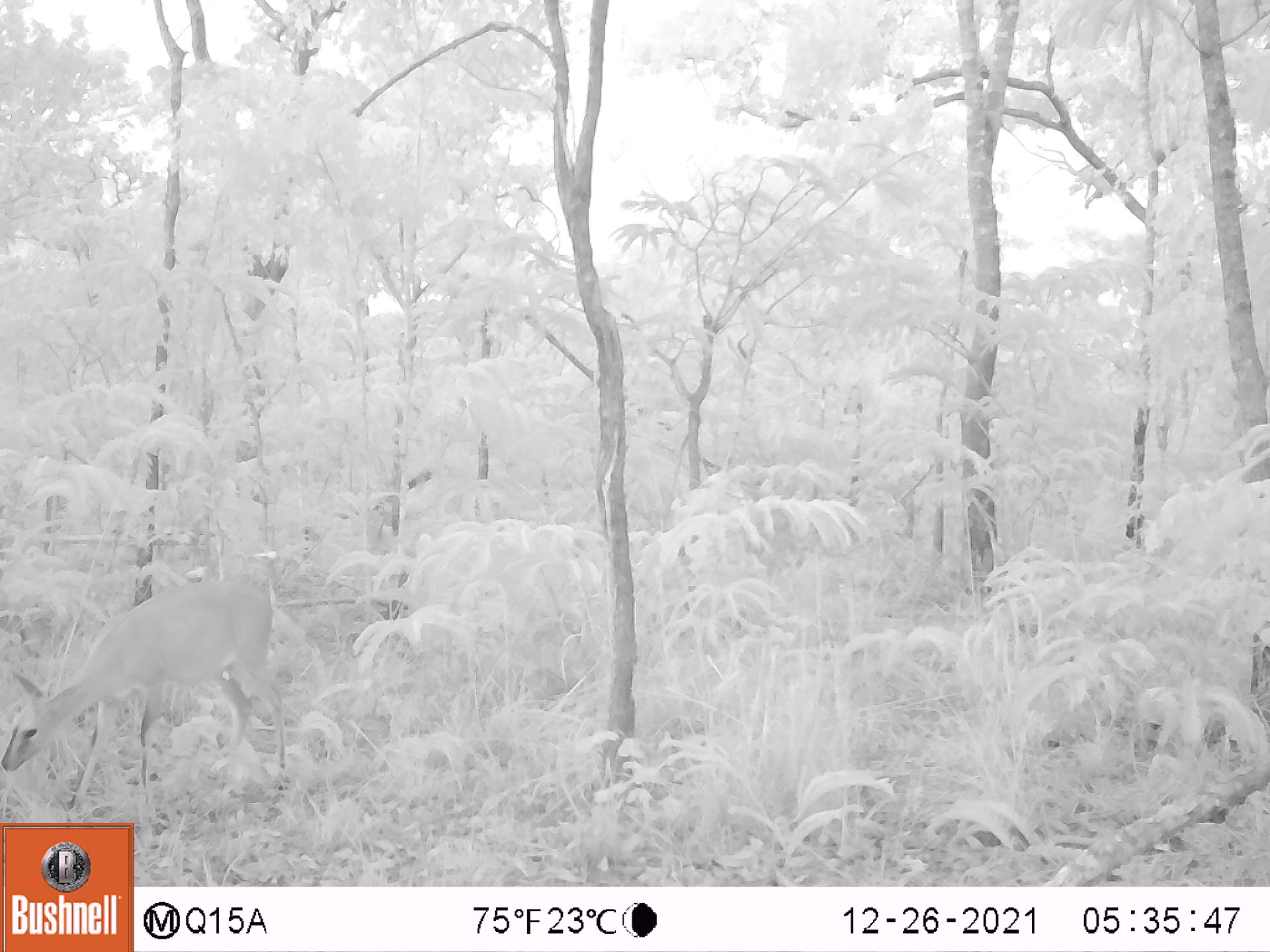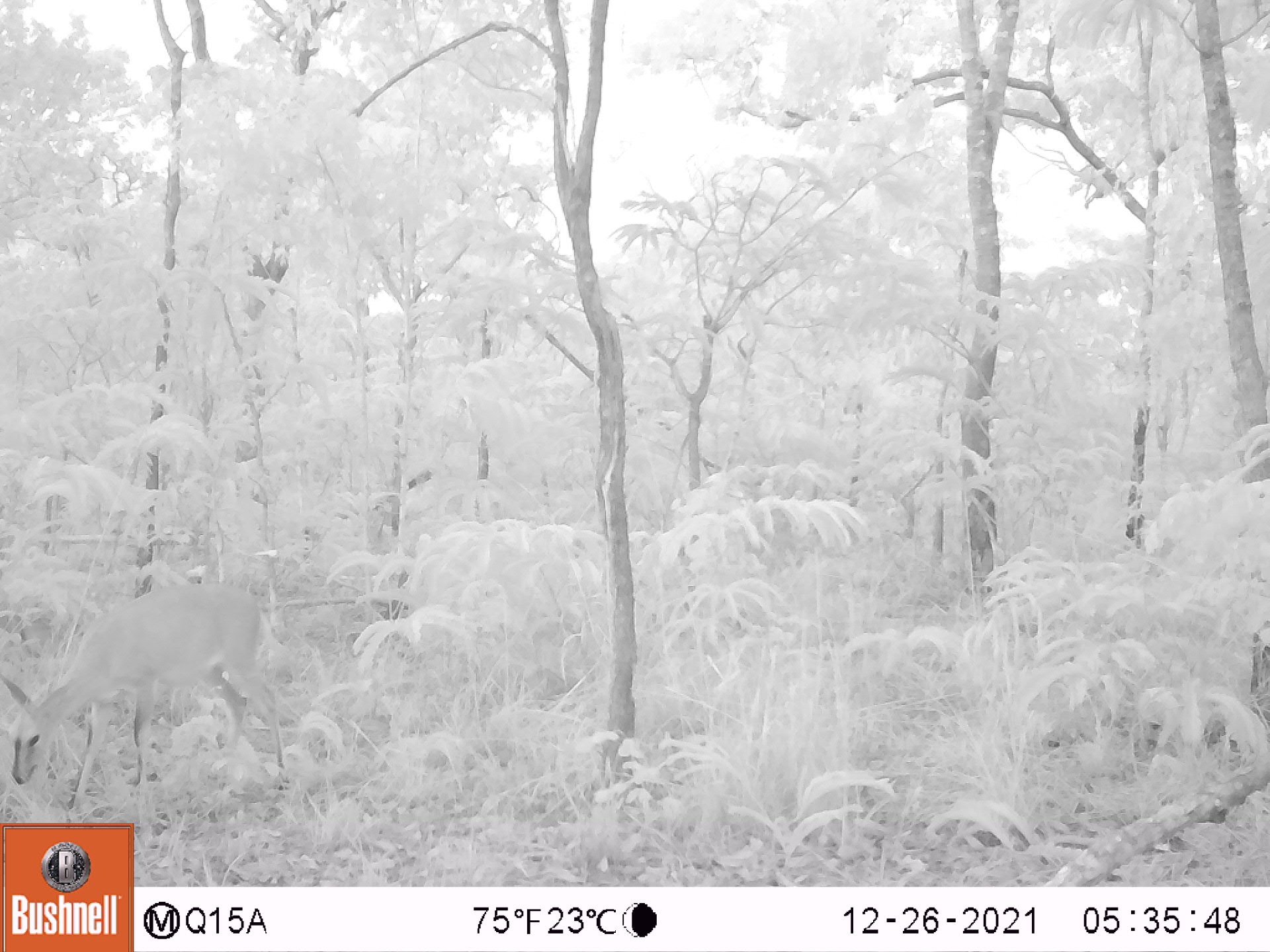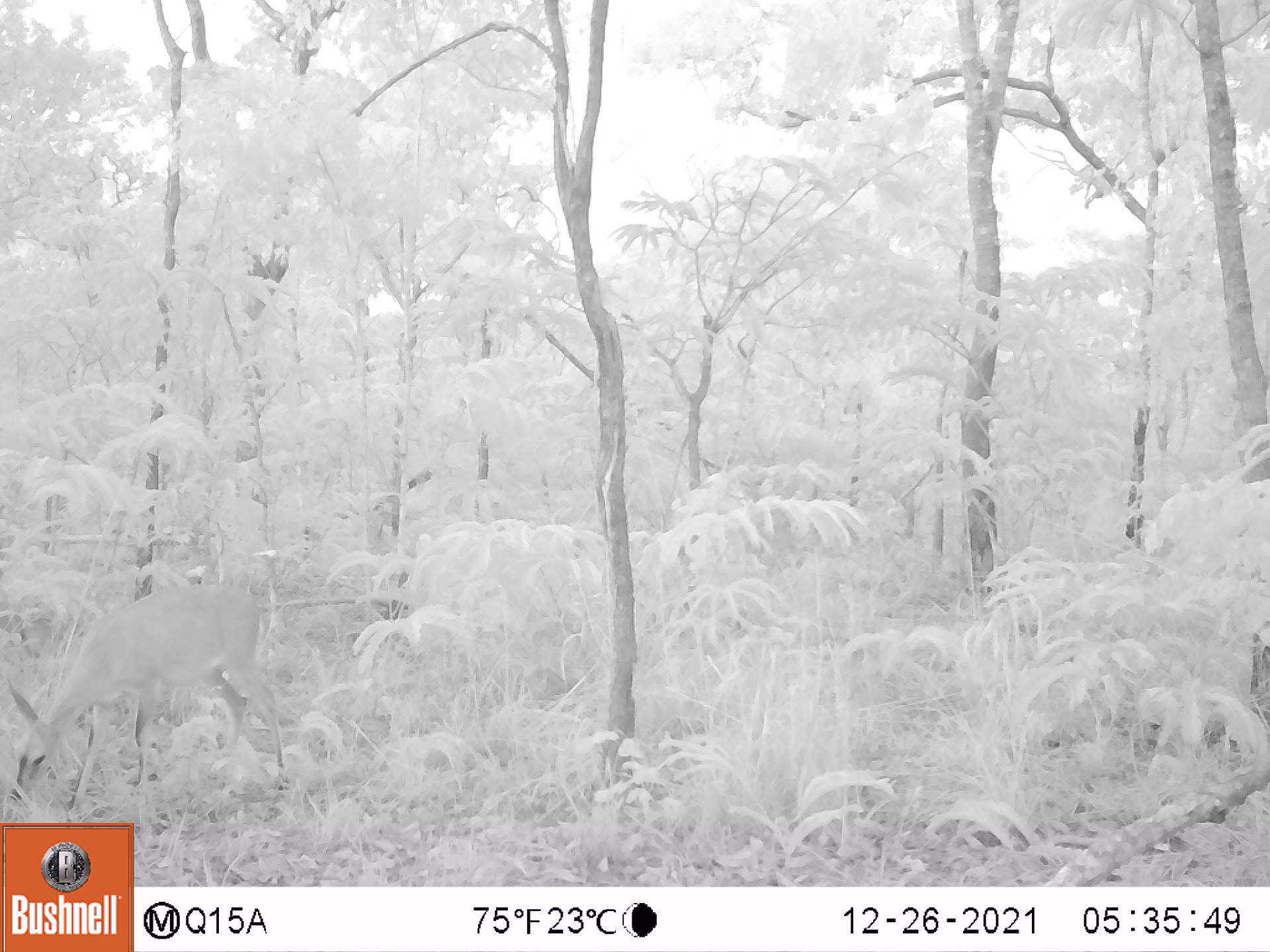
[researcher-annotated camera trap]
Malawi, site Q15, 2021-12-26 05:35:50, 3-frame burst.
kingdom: Animalia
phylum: Chordata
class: Mammalia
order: Artiodactyla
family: Bovidae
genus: Sylvicapra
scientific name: Sylvicapra grimmia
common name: common duiker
Common duiker (Sylvicapra grimmia), count 1.